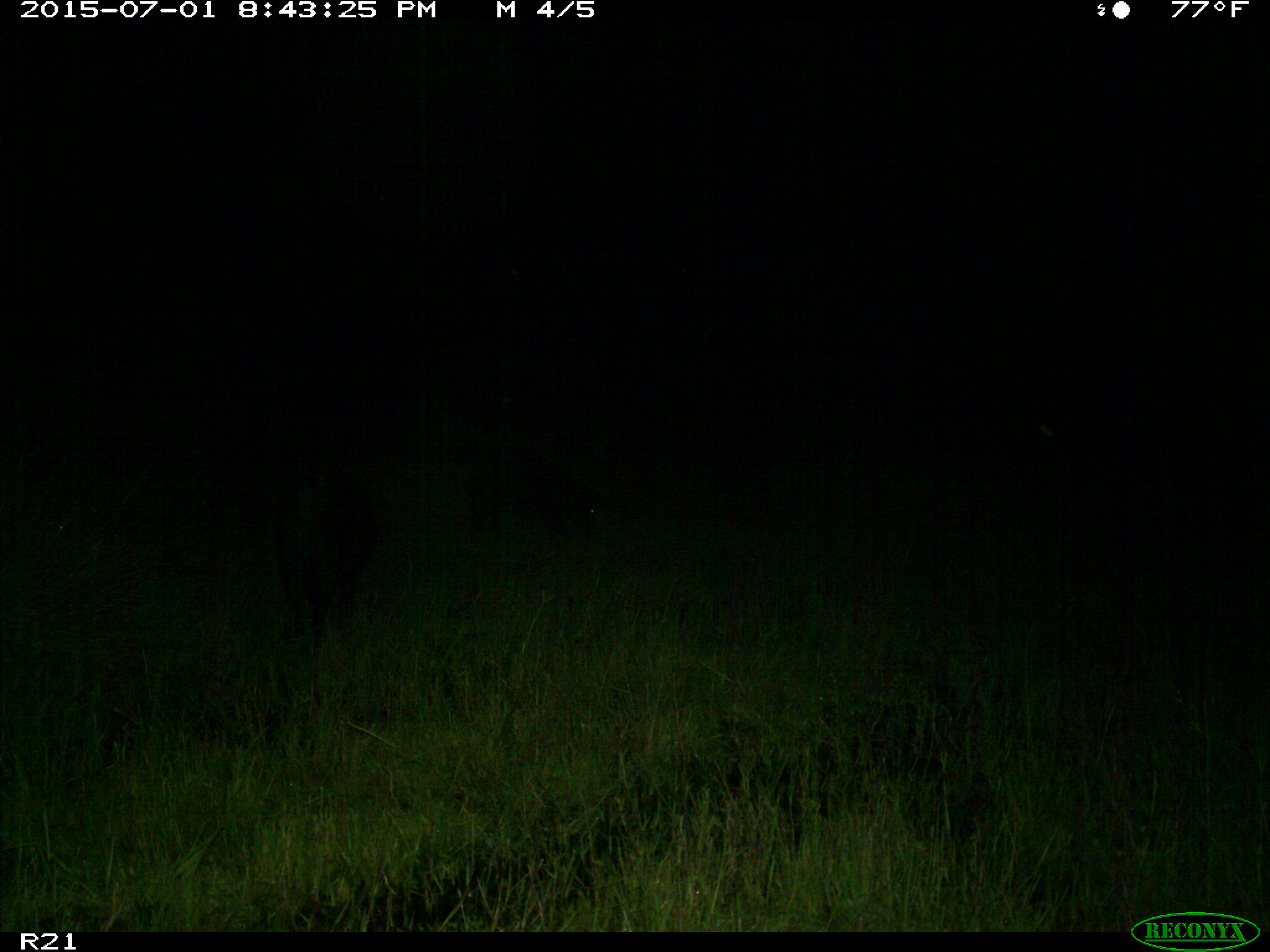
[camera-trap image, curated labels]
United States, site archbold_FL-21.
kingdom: Animalia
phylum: Chordata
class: Mammalia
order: Artiodactyla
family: Suidae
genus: Sus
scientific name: Sus scrofa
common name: wild boar